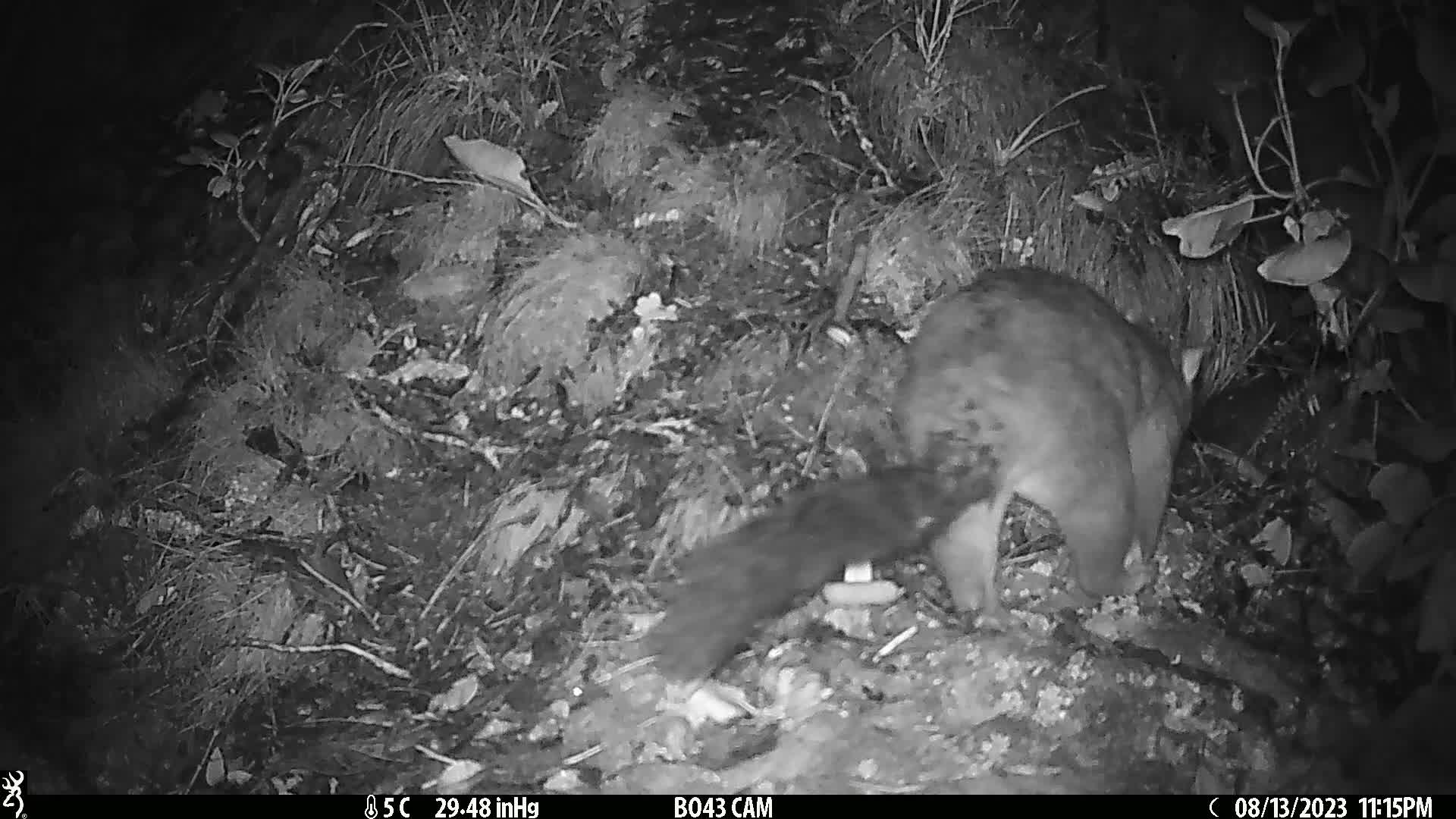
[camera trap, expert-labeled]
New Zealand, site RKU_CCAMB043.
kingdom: Animalia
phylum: Chordata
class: Mammalia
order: Diprotodontia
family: Phalangeridae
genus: Trichosurus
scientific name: Trichosurus vulpecula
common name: common brushtail possum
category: possum